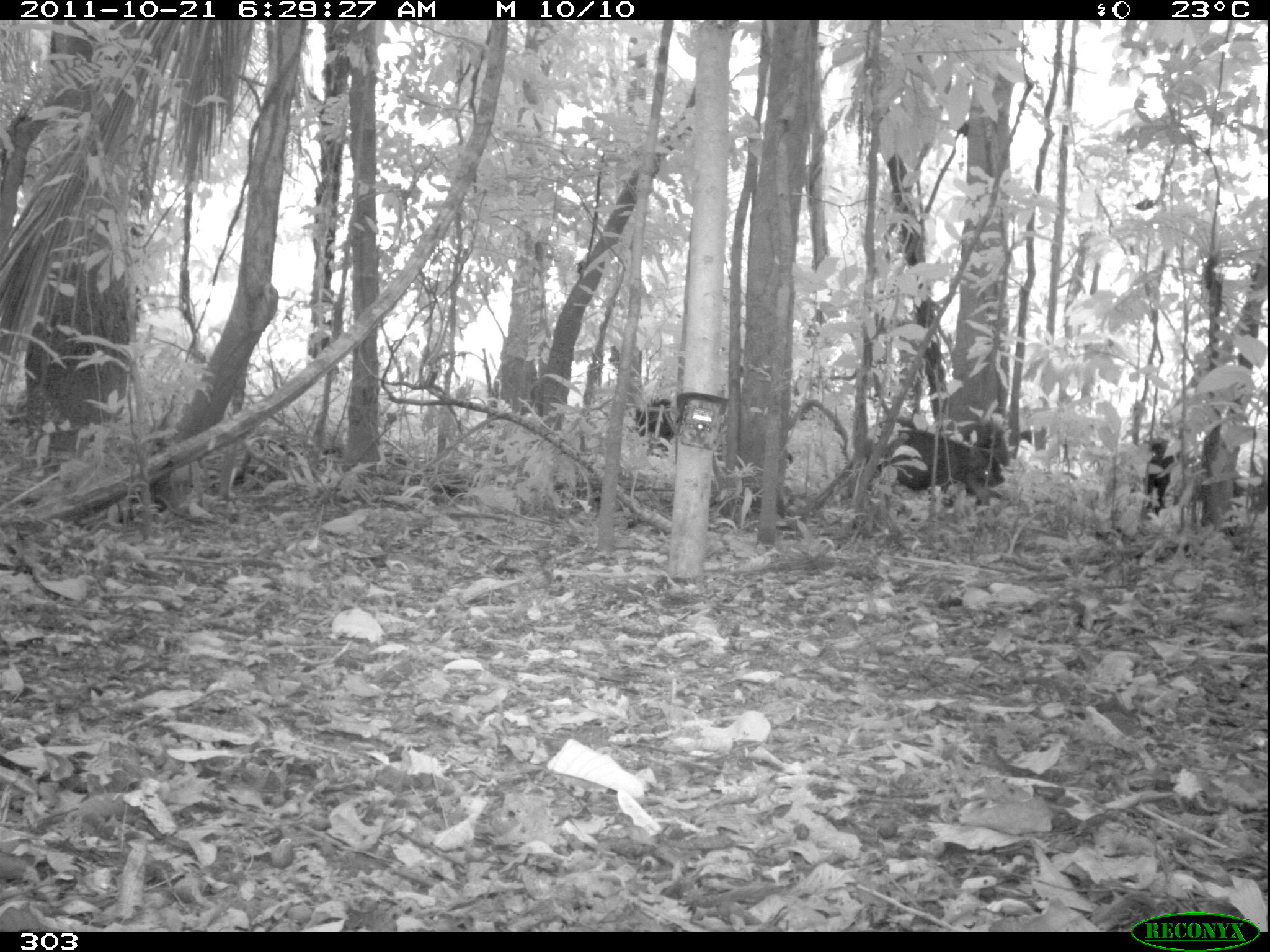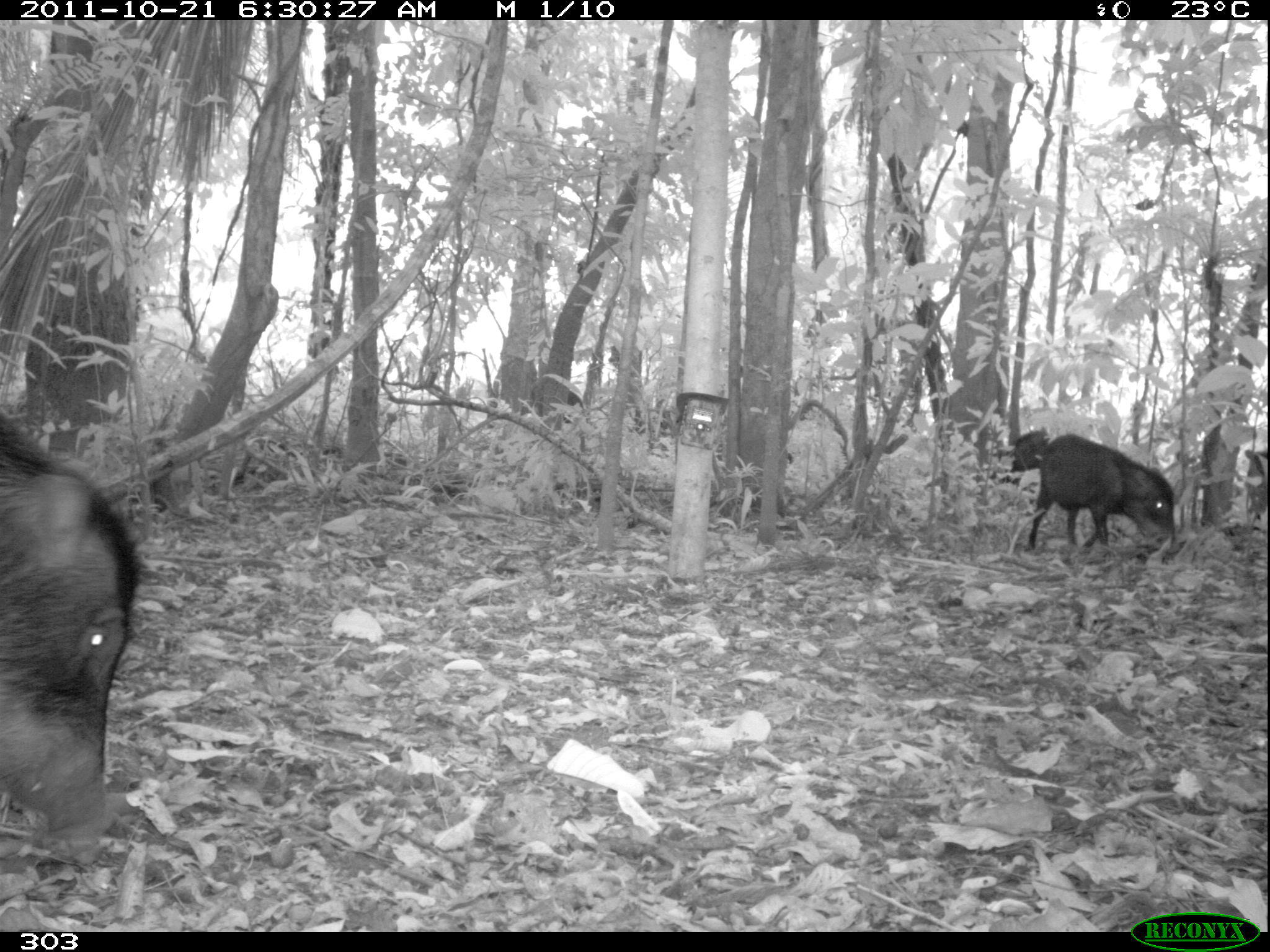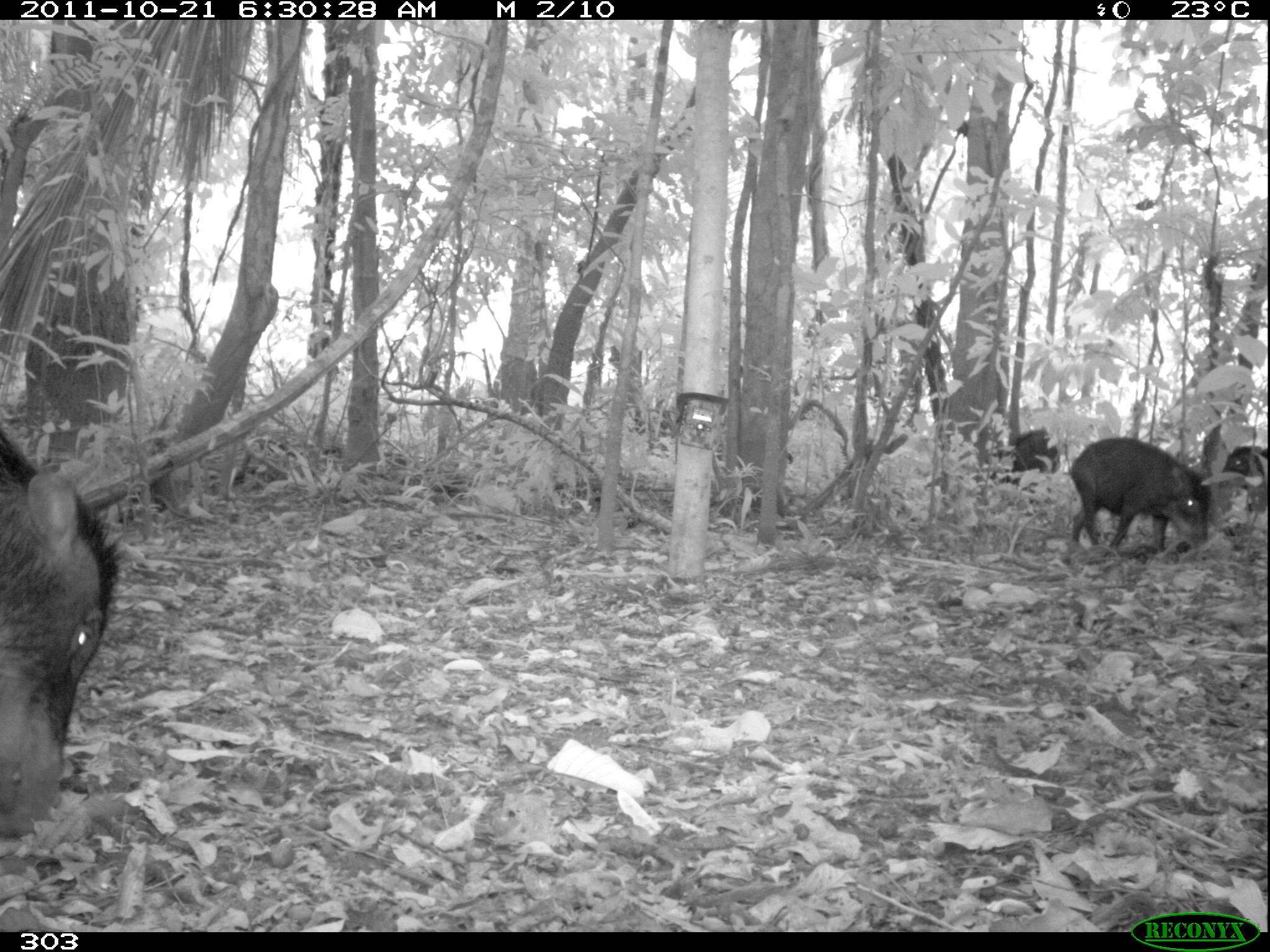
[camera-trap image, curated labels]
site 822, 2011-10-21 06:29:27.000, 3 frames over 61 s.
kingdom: Animalia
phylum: Chordata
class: Mammalia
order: Artiodactyla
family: Tayassuidae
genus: Tayassu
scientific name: Tayassu pecari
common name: white-lipped peccary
Tayassu pecari (white-lipped peccary).